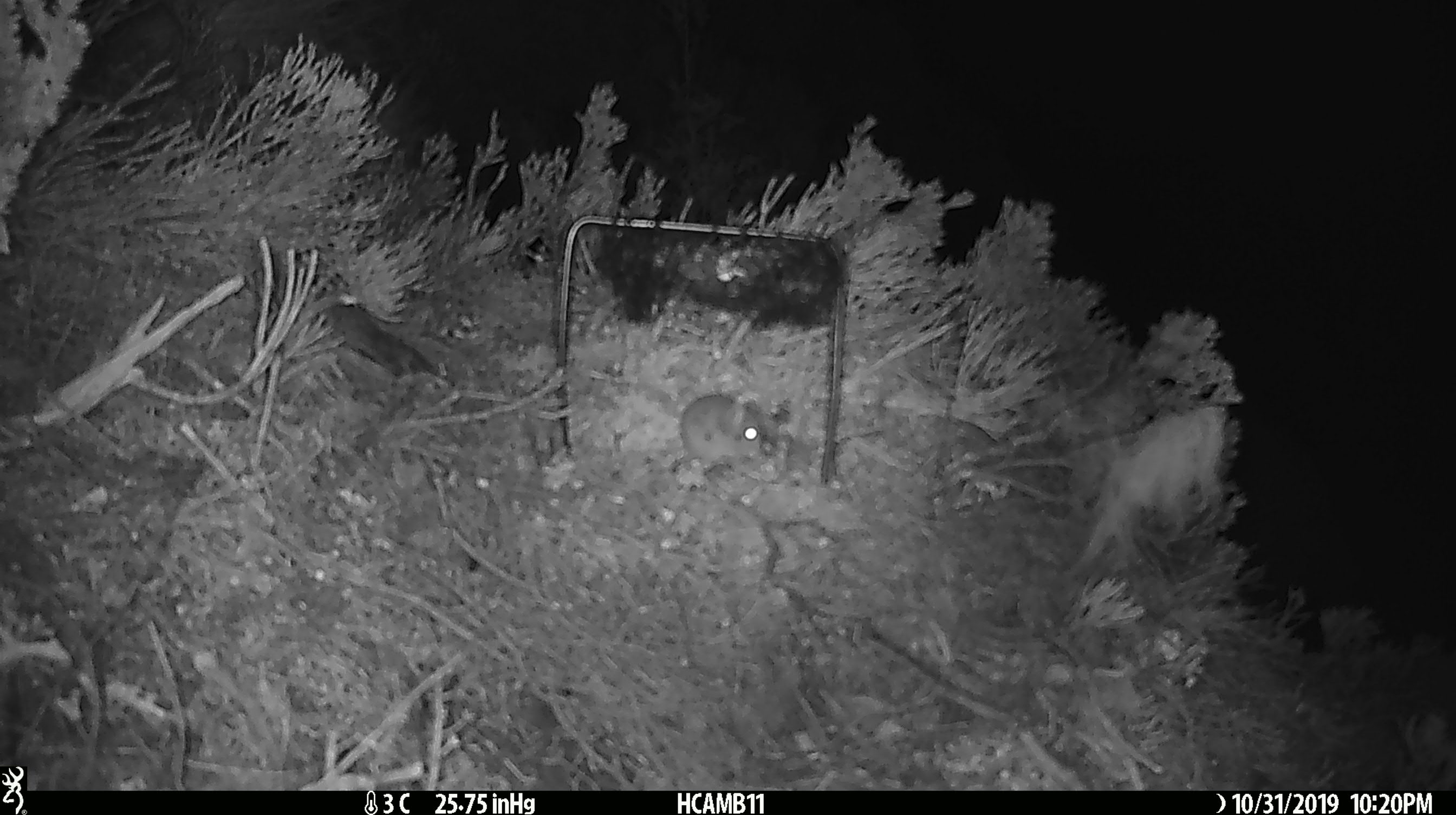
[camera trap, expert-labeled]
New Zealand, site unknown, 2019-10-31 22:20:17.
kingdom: Animalia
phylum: Chordata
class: Mammalia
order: Rodentia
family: Muridae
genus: Mus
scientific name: Mus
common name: mouse